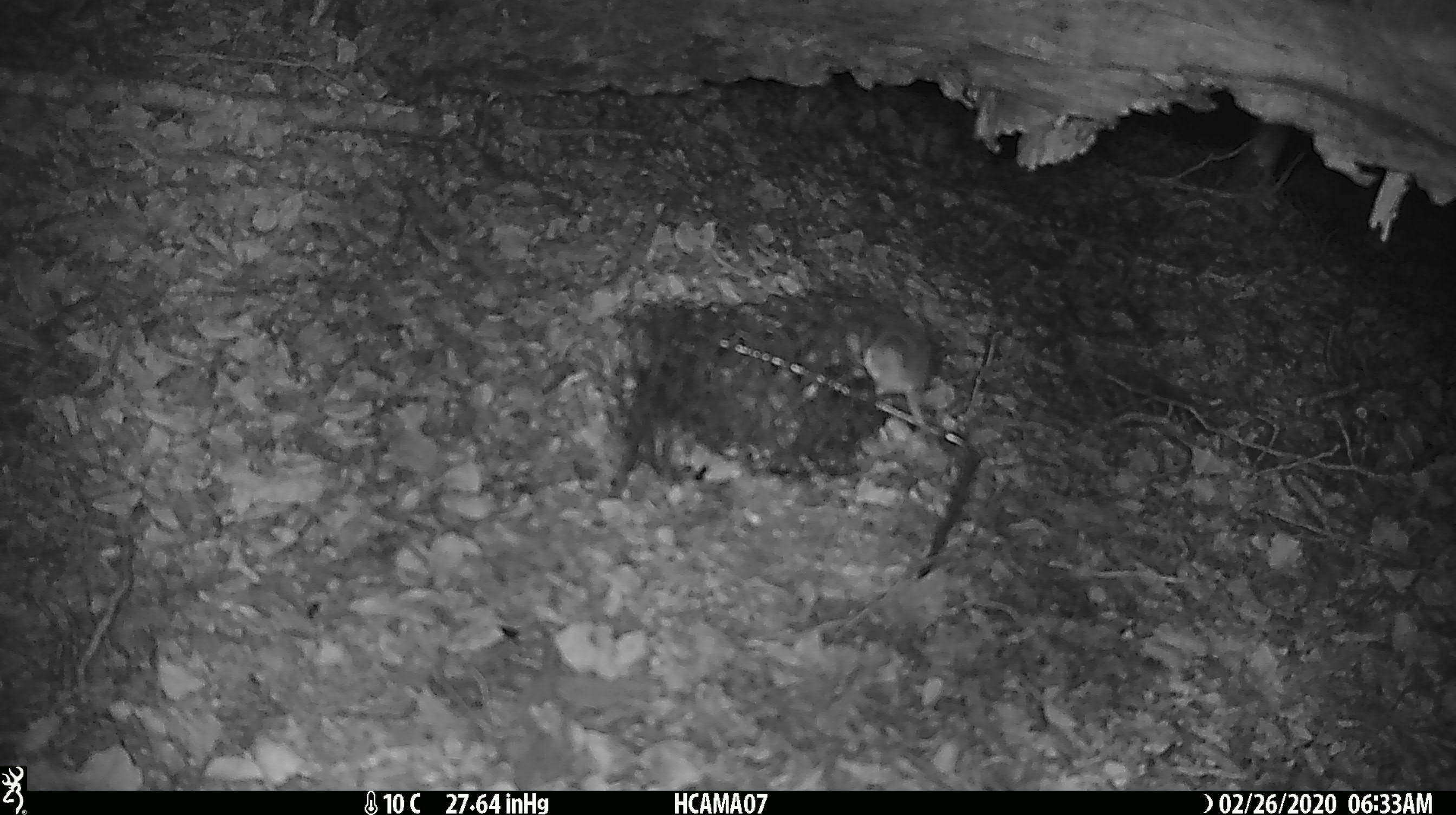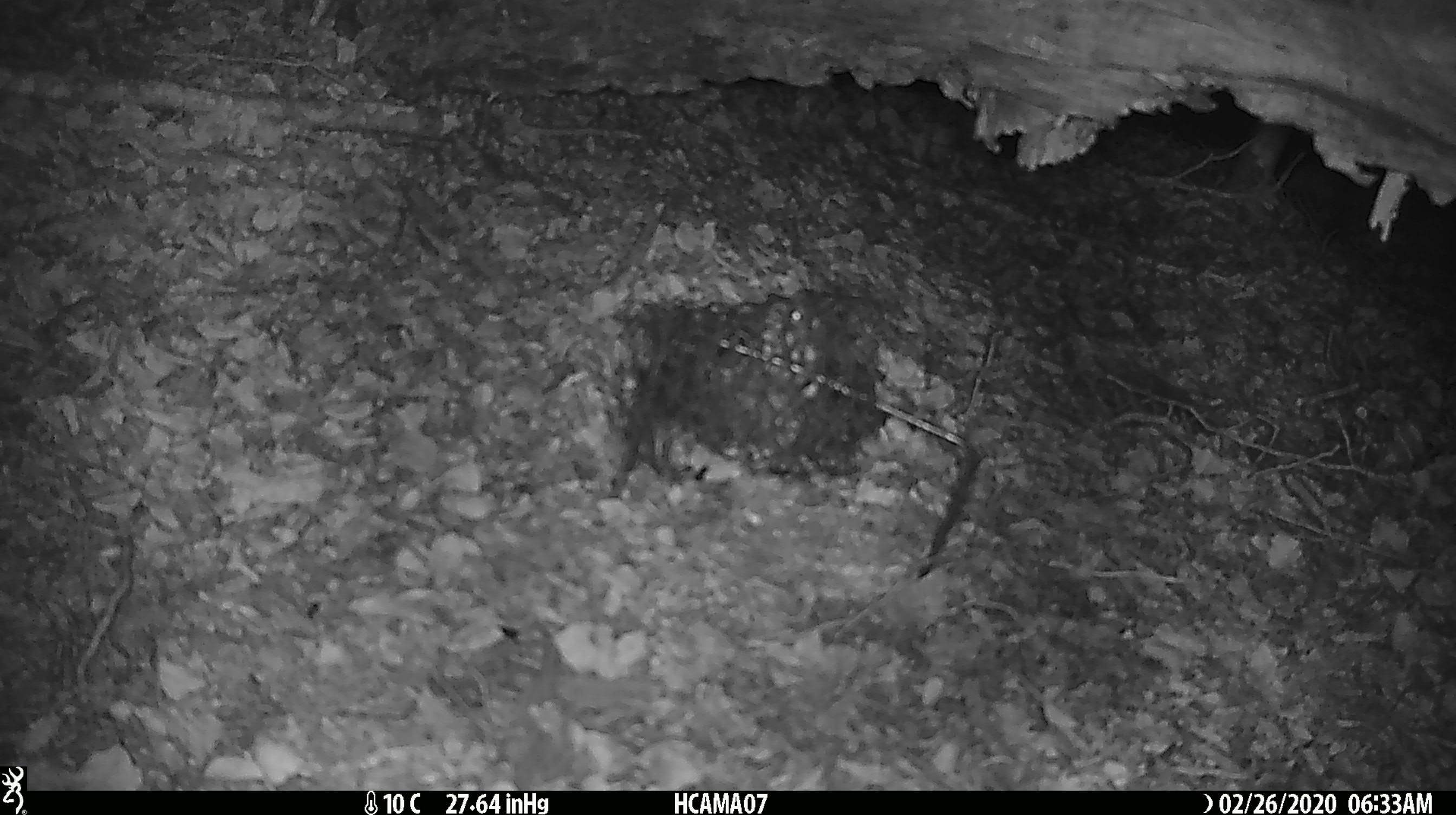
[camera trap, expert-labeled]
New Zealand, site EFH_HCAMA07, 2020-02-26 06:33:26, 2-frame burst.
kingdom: Animalia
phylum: Chordata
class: Mammalia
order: Rodentia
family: Muridae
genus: Mus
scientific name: Mus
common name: mouse